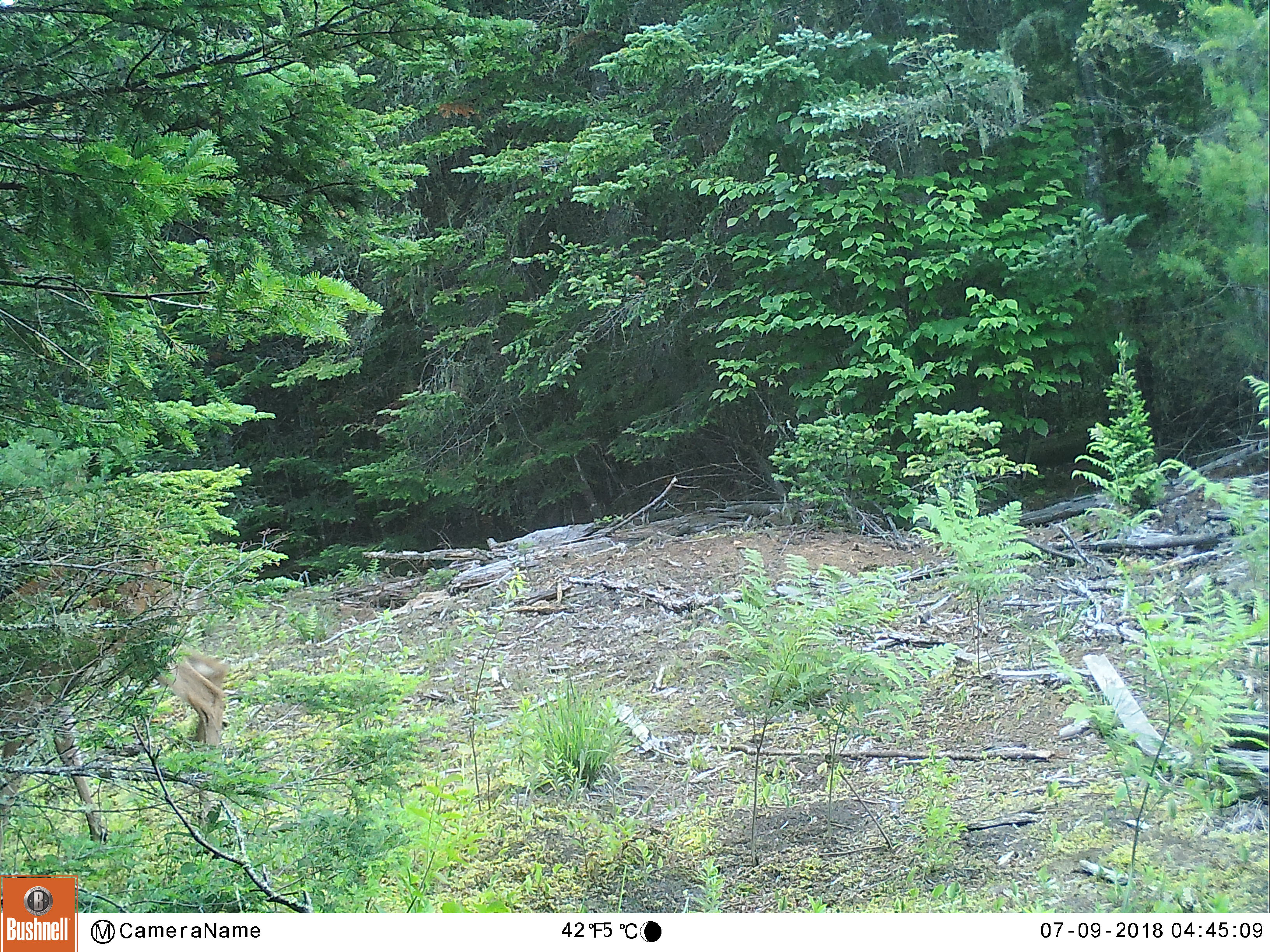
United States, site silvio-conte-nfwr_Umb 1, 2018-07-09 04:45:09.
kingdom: Animalia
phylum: Chordata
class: Mammalia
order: Artiodactyla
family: Cervidae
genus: Odocoileus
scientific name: Odocoileus virginianus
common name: white-tailed deer